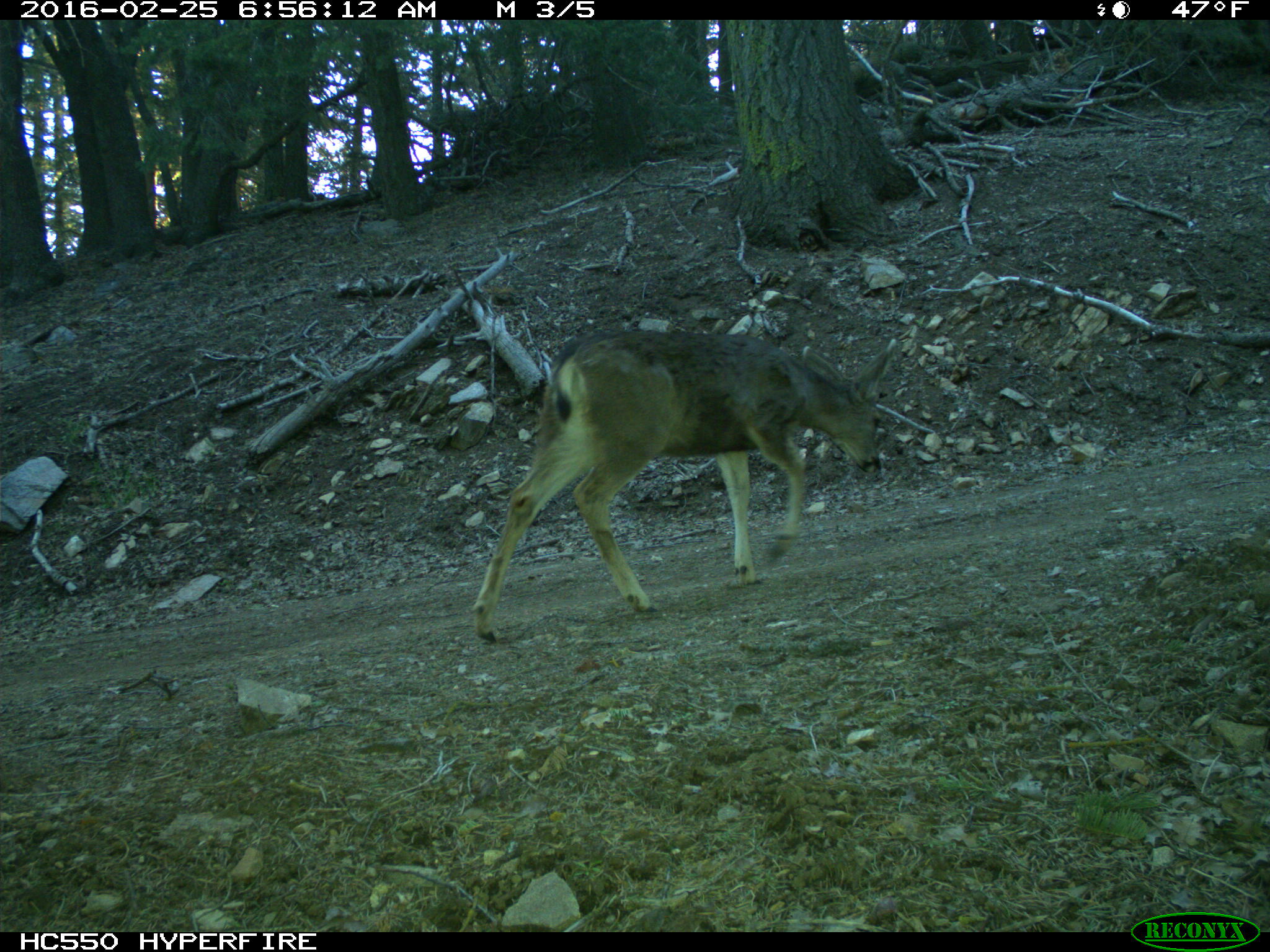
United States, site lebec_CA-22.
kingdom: Animalia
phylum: Chordata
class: Mammalia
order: Artiodactyla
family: Cervidae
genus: Odocoileus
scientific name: Odocoileus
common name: deer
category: unidentified deer